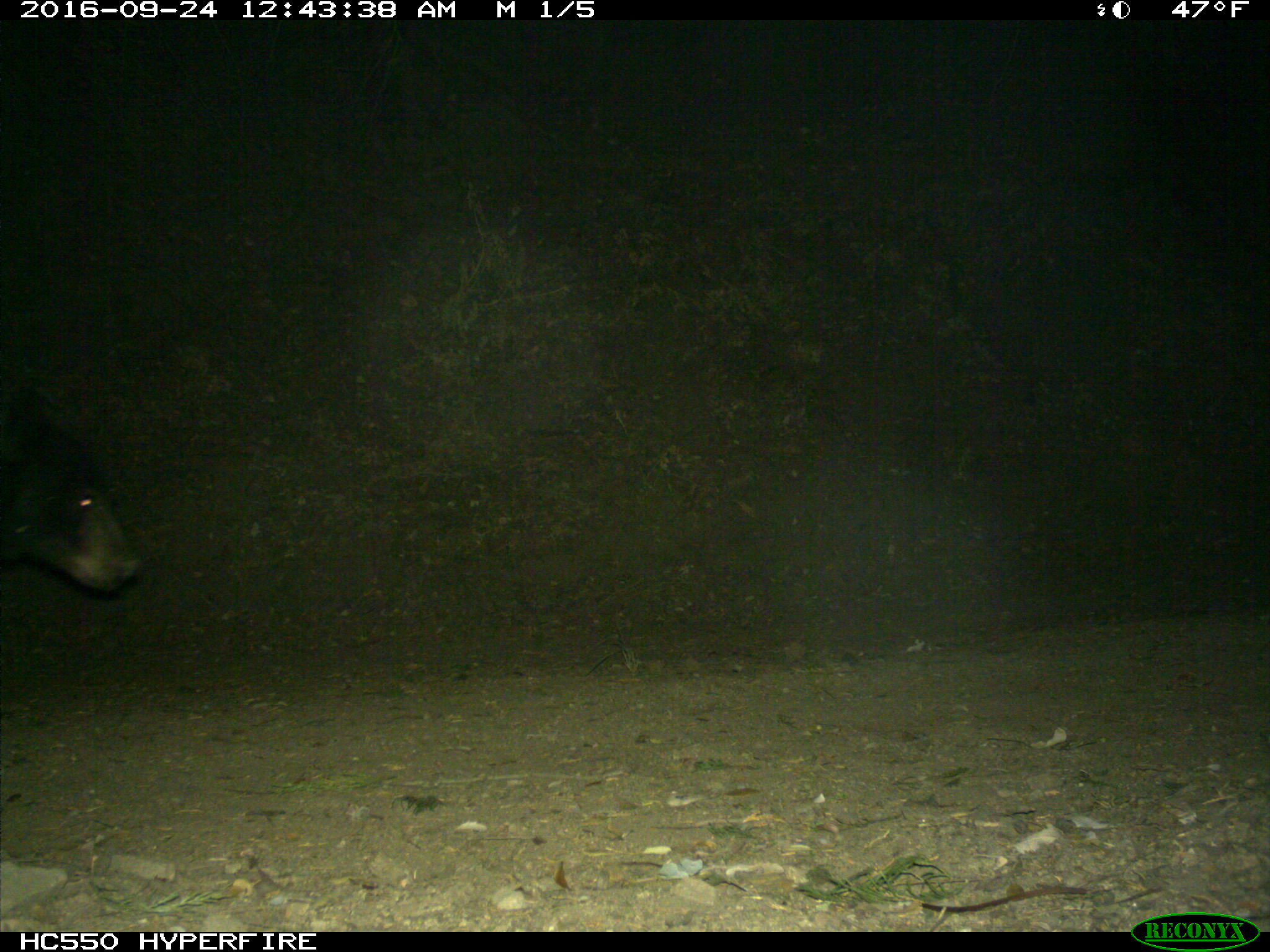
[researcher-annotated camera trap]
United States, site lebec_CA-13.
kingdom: Animalia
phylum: Chordata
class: Mammalia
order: Carnivora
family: Ursidae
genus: Ursus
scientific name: Ursus americanus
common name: american black bear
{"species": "Ursus americanus (american black bear)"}